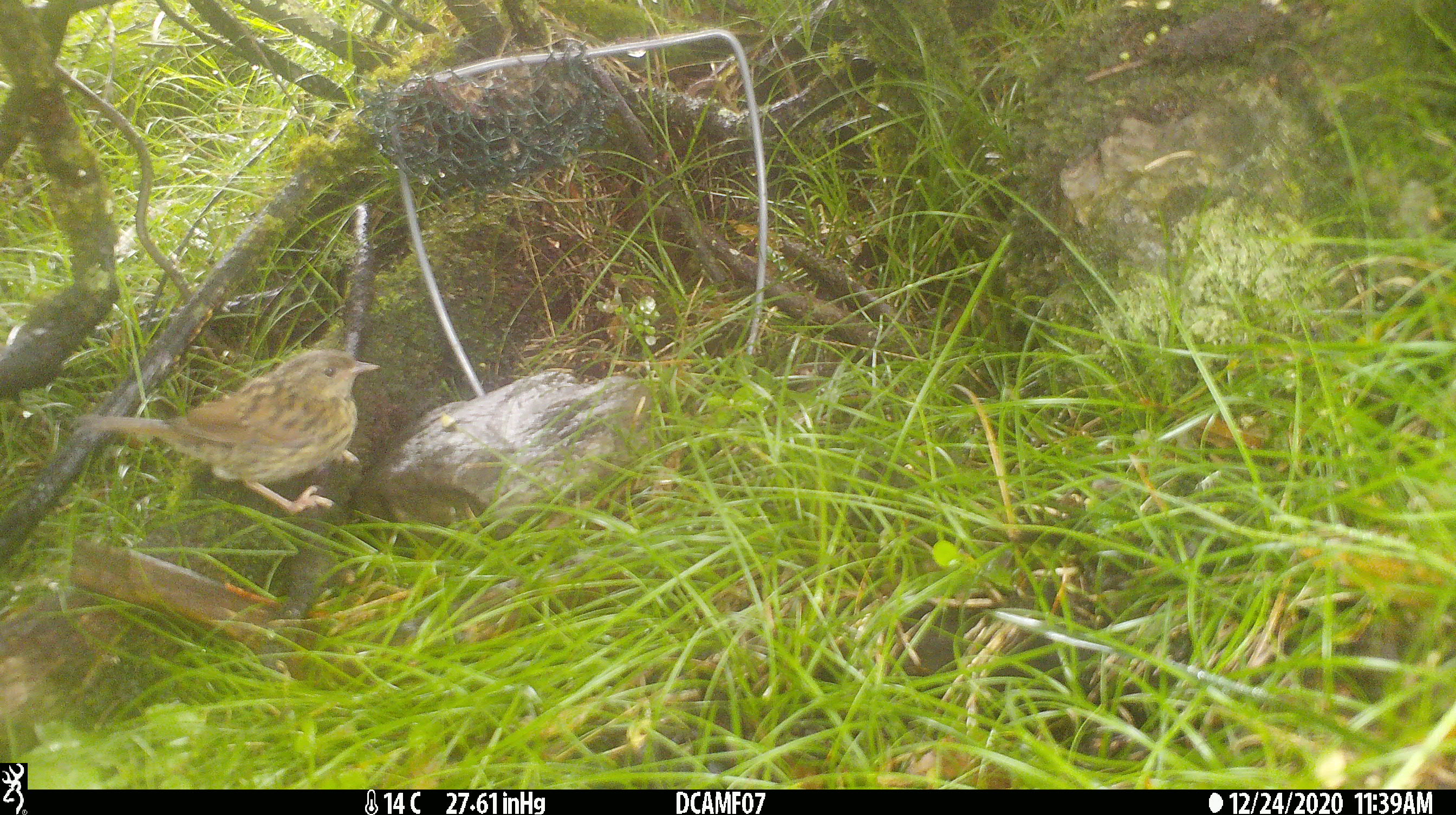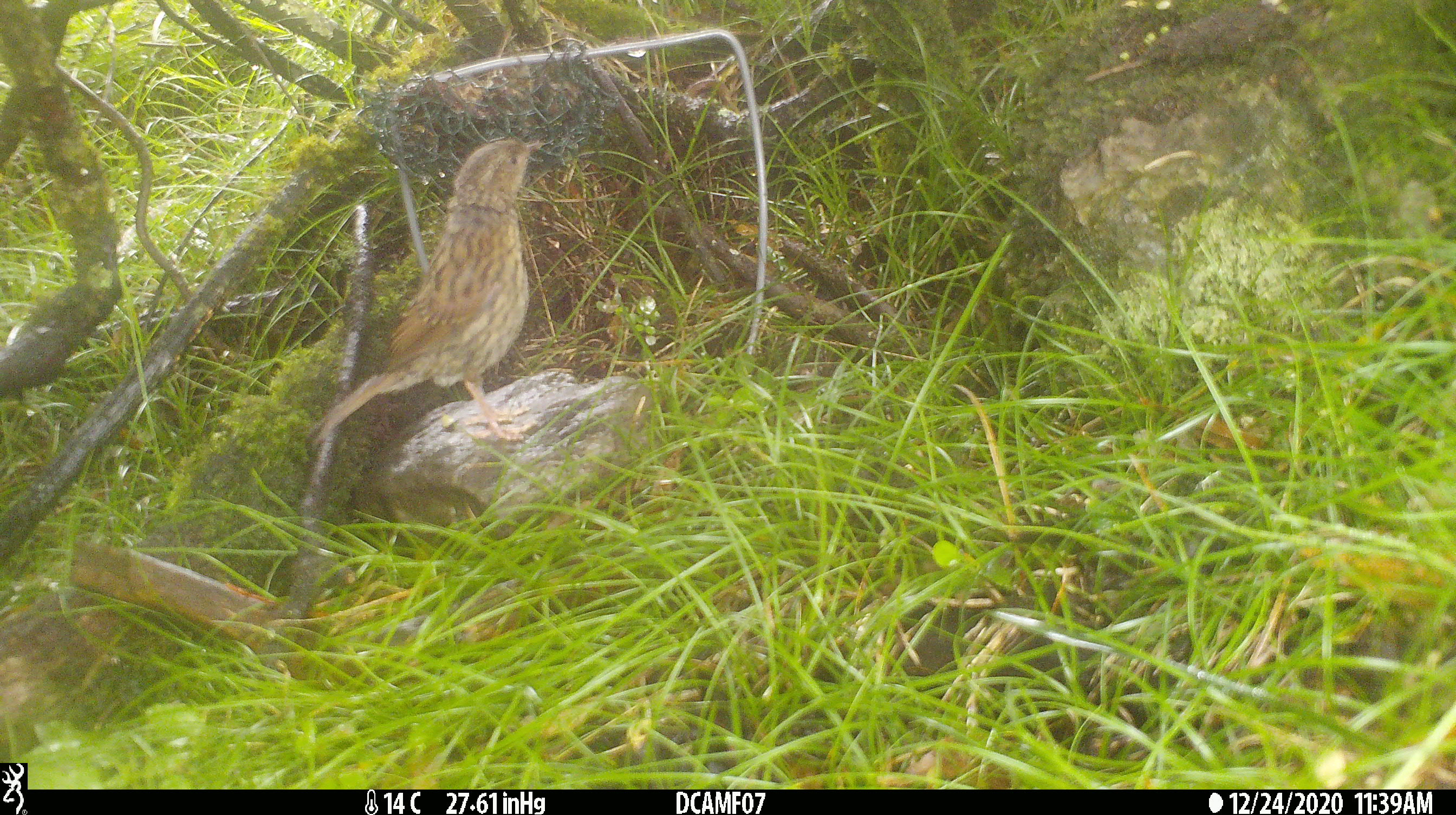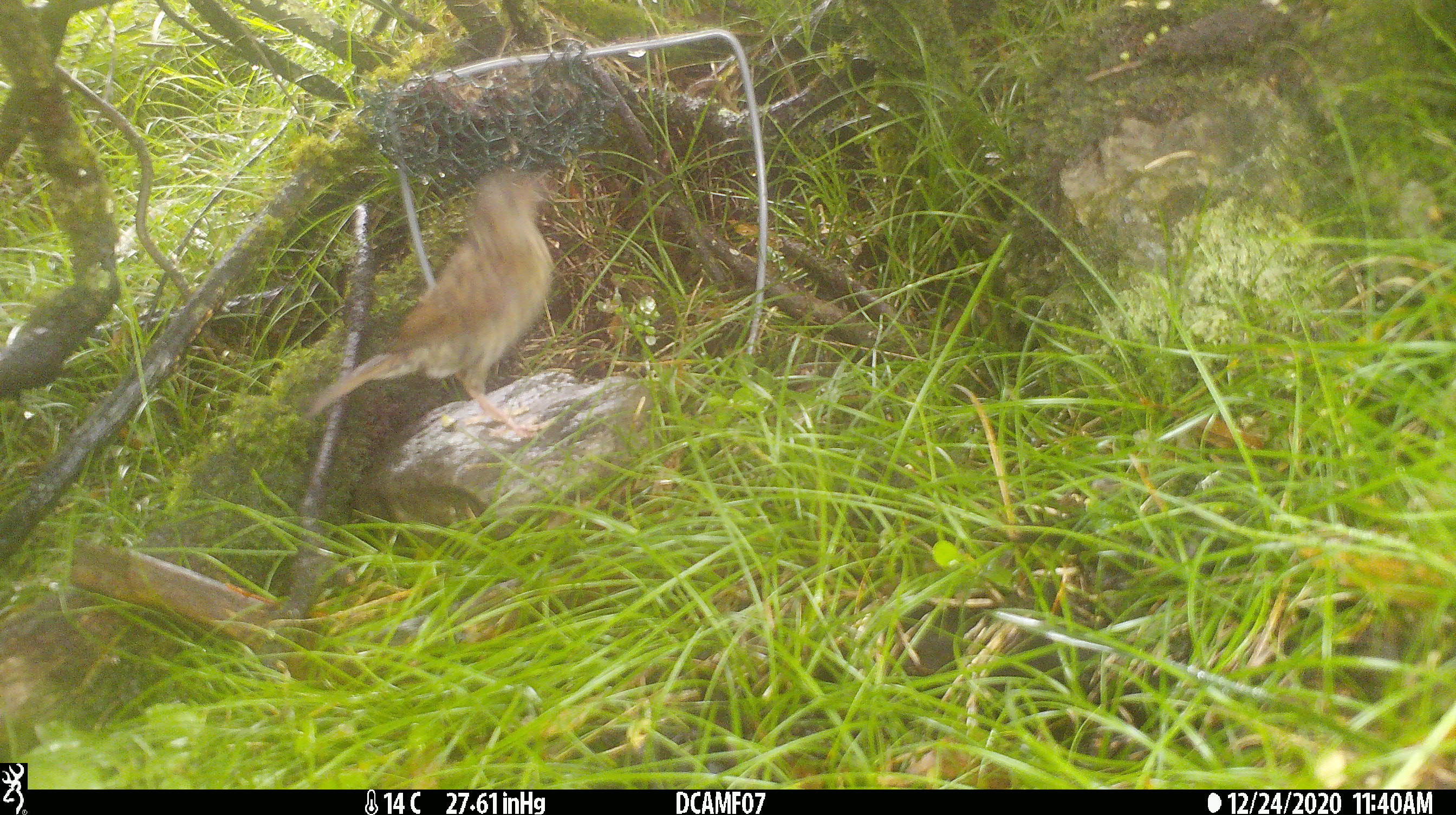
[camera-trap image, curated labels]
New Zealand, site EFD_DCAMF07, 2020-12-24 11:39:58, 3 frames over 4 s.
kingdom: Animalia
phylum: Chordata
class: Aves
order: Passeriformes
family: Prunellidae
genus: Prunella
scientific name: Prunella modularis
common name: dunnock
Dunnock (Prunella modularis).